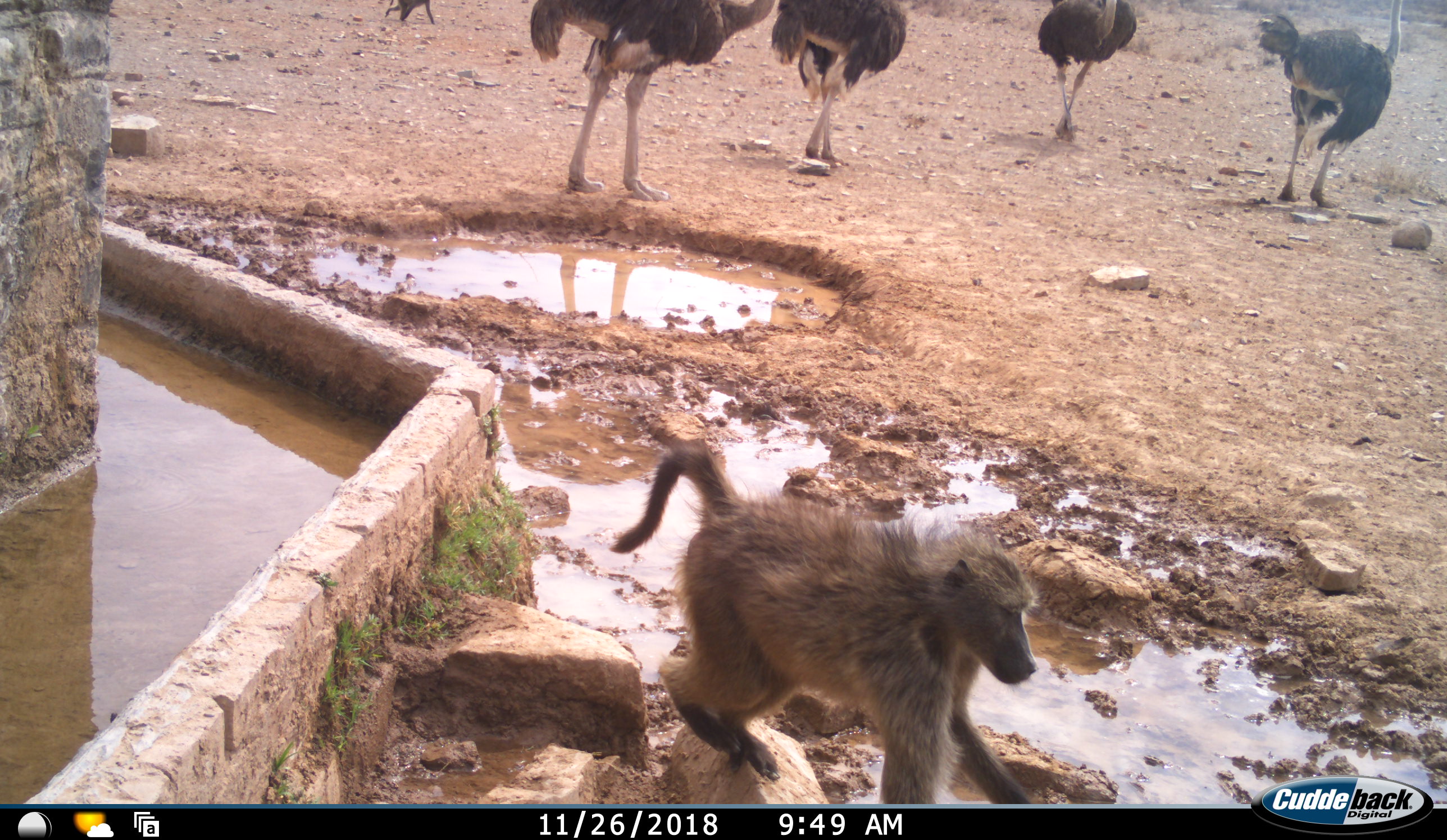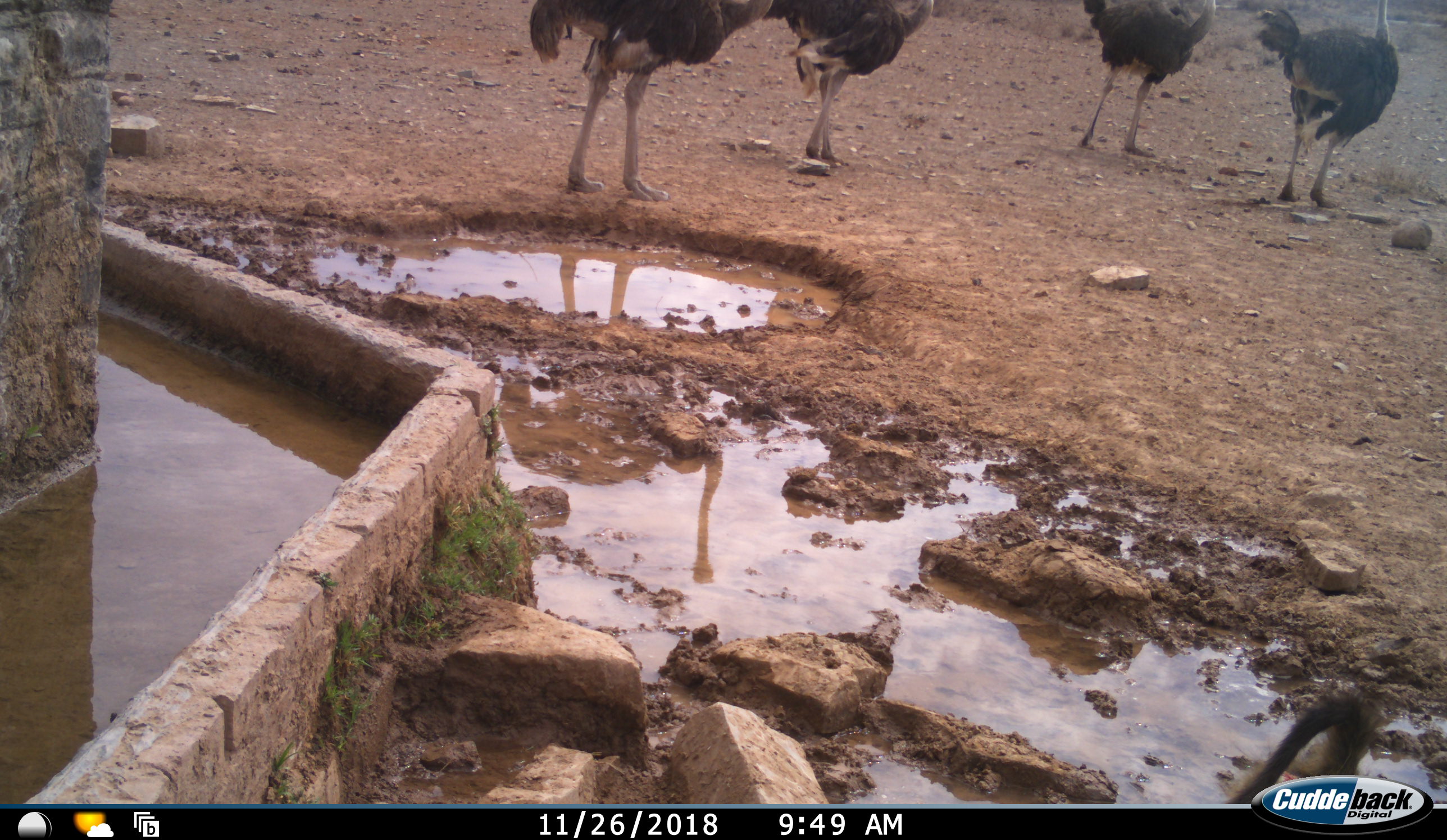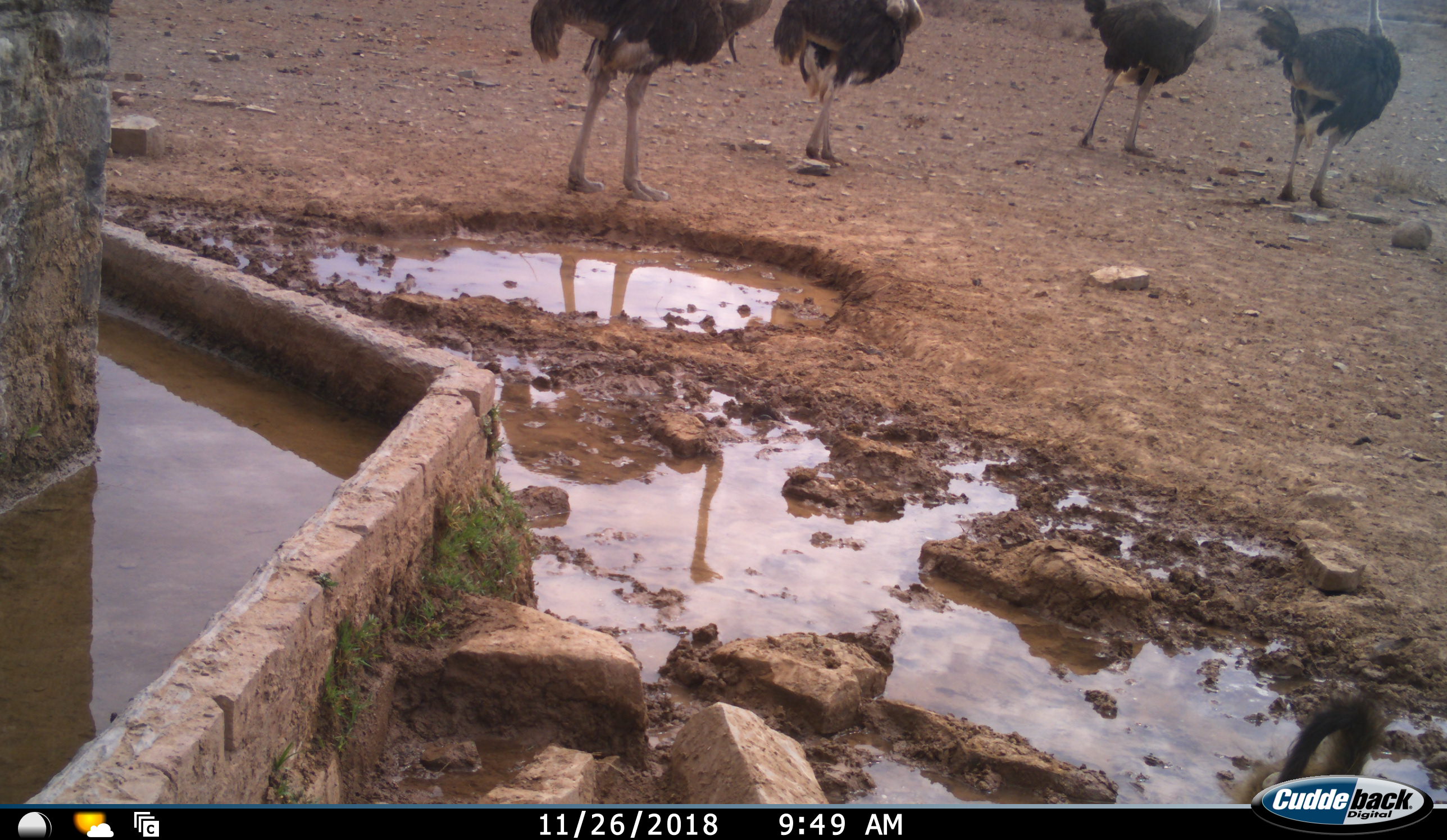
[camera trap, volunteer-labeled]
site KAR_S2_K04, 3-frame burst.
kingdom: Animalia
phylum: Chordata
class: Mammalia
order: Primates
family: Cercopithecidae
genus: Papio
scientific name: Papio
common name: baboon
Baboon (Papio), count 2. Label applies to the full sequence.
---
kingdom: Animalia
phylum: Chordata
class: Aves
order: Struthioniformes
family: Struthionidae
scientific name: Struthionidae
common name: ostrich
Ostrich (Struthionidae), count 4. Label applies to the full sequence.